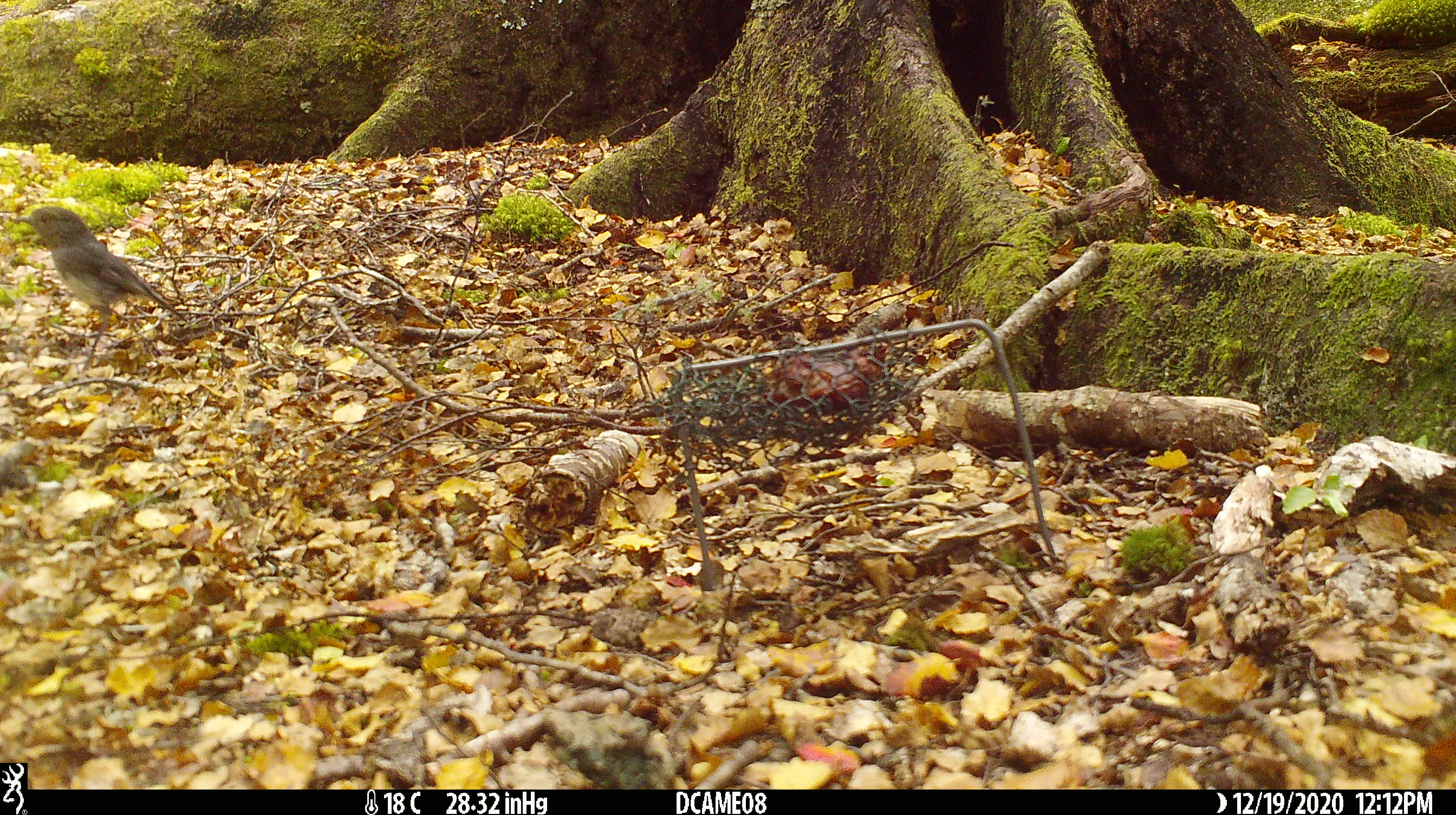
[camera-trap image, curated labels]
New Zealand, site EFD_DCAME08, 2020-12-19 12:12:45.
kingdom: Animalia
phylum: Chordata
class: Aves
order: Passeriformes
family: Petroicidae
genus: Petroica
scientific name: Petroica australis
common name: new zealand robin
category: robin